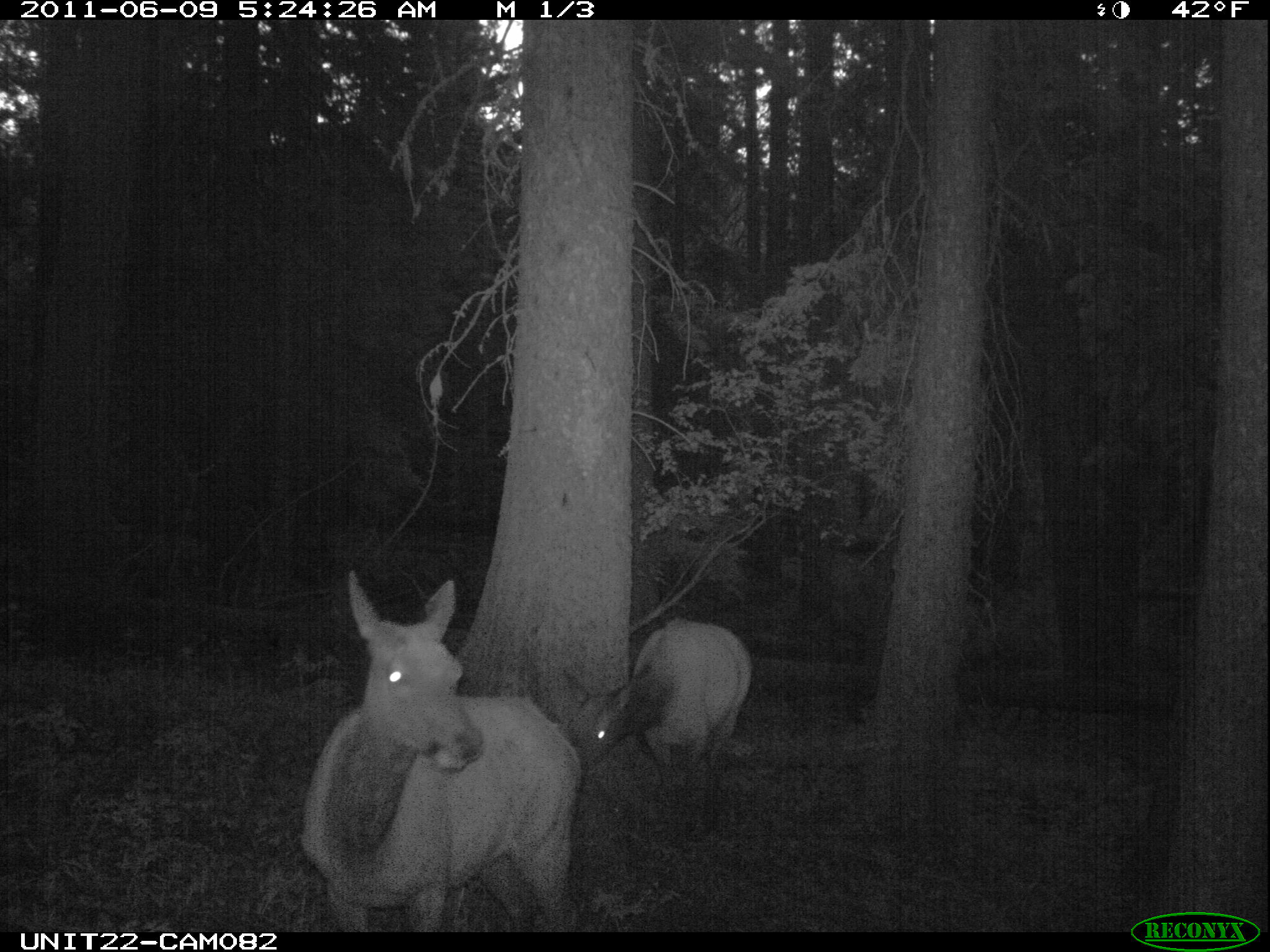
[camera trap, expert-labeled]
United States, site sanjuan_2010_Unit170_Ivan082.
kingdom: Animalia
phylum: Chordata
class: Mammalia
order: Artiodactyla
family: Cervidae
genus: Cervus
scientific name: Cervus elaphus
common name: red deer